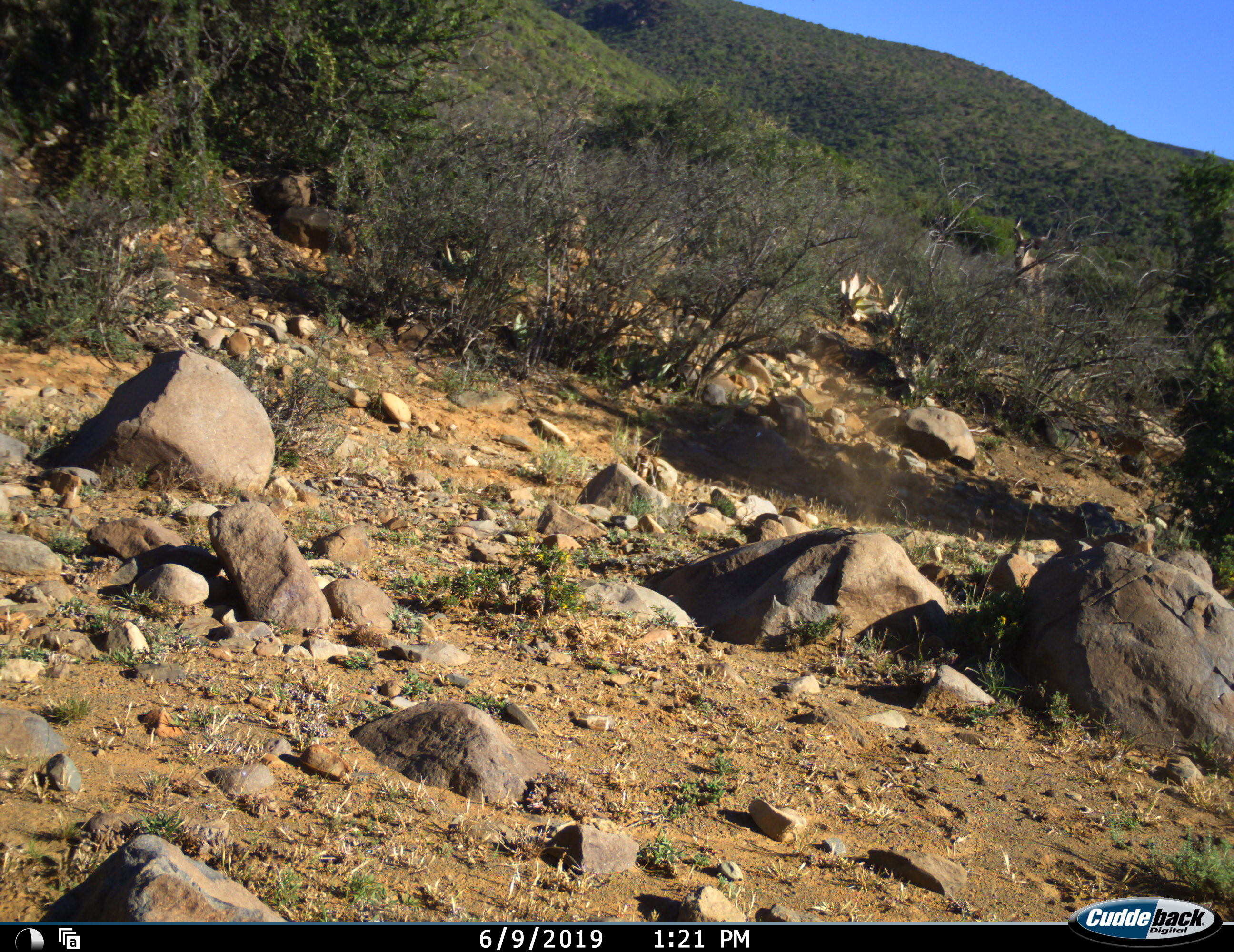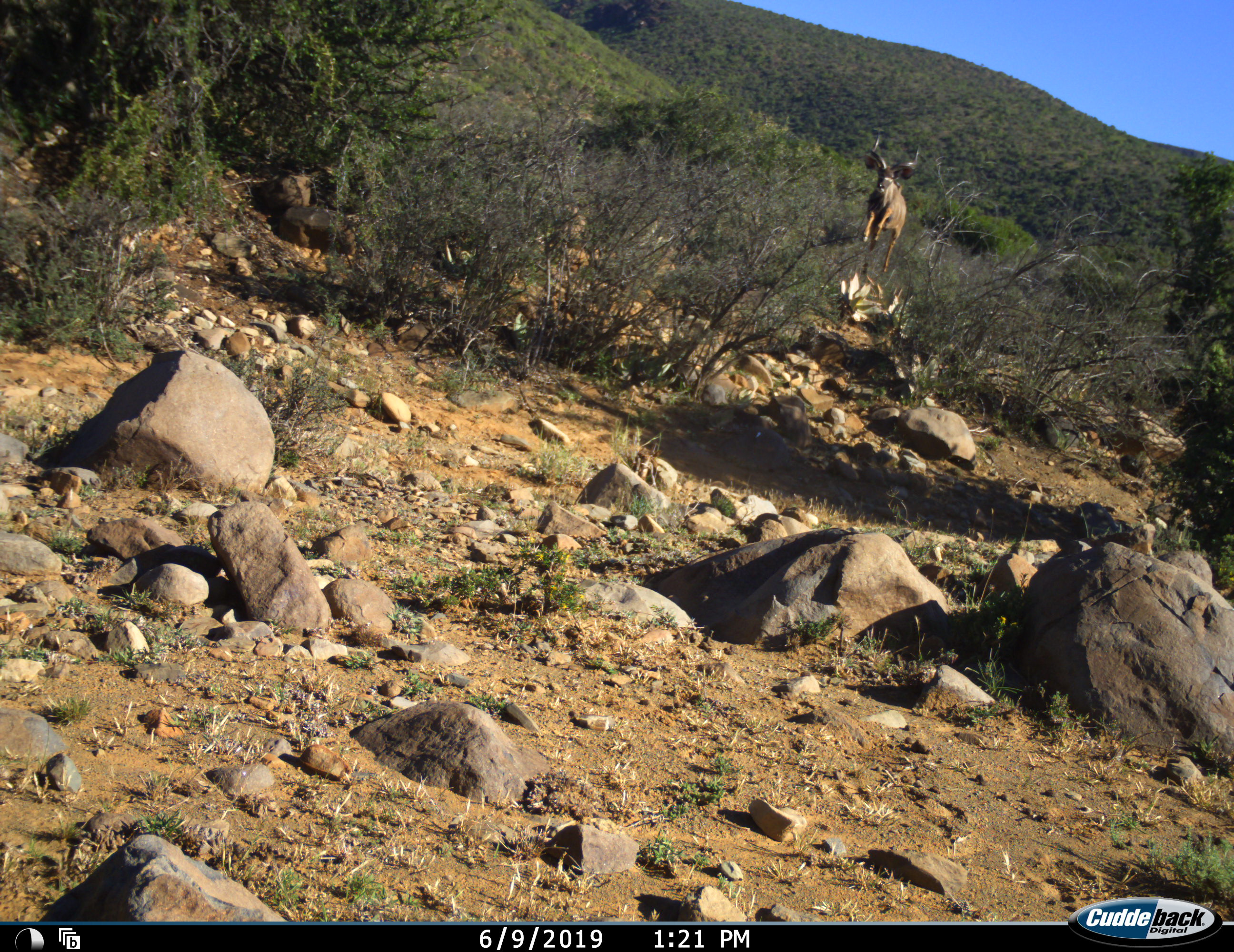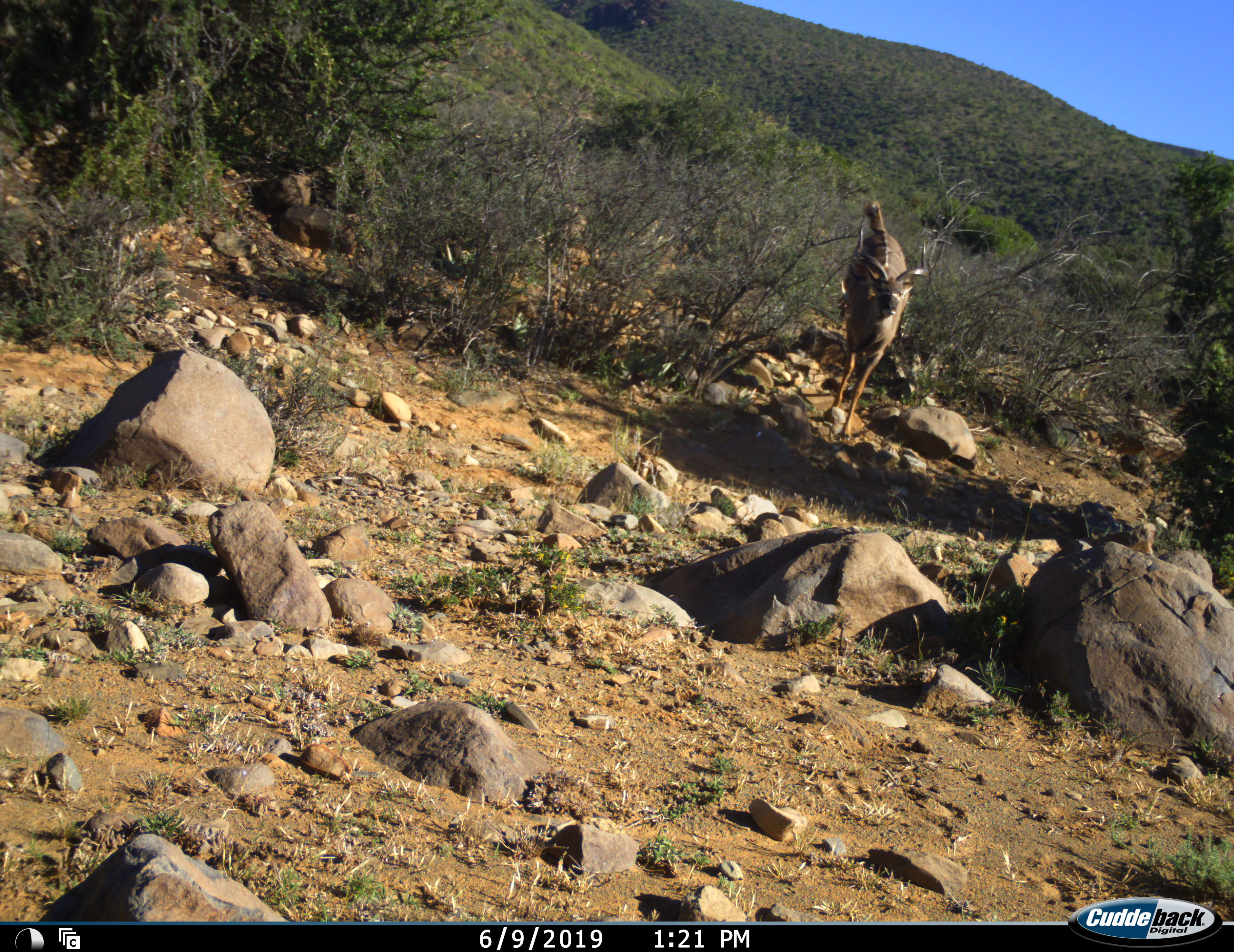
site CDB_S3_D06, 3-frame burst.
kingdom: Animalia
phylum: Chordata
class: Mammalia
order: Artiodactyla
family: Bovidae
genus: Tragelaphus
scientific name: Tragelaphus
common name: kudu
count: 1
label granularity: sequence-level